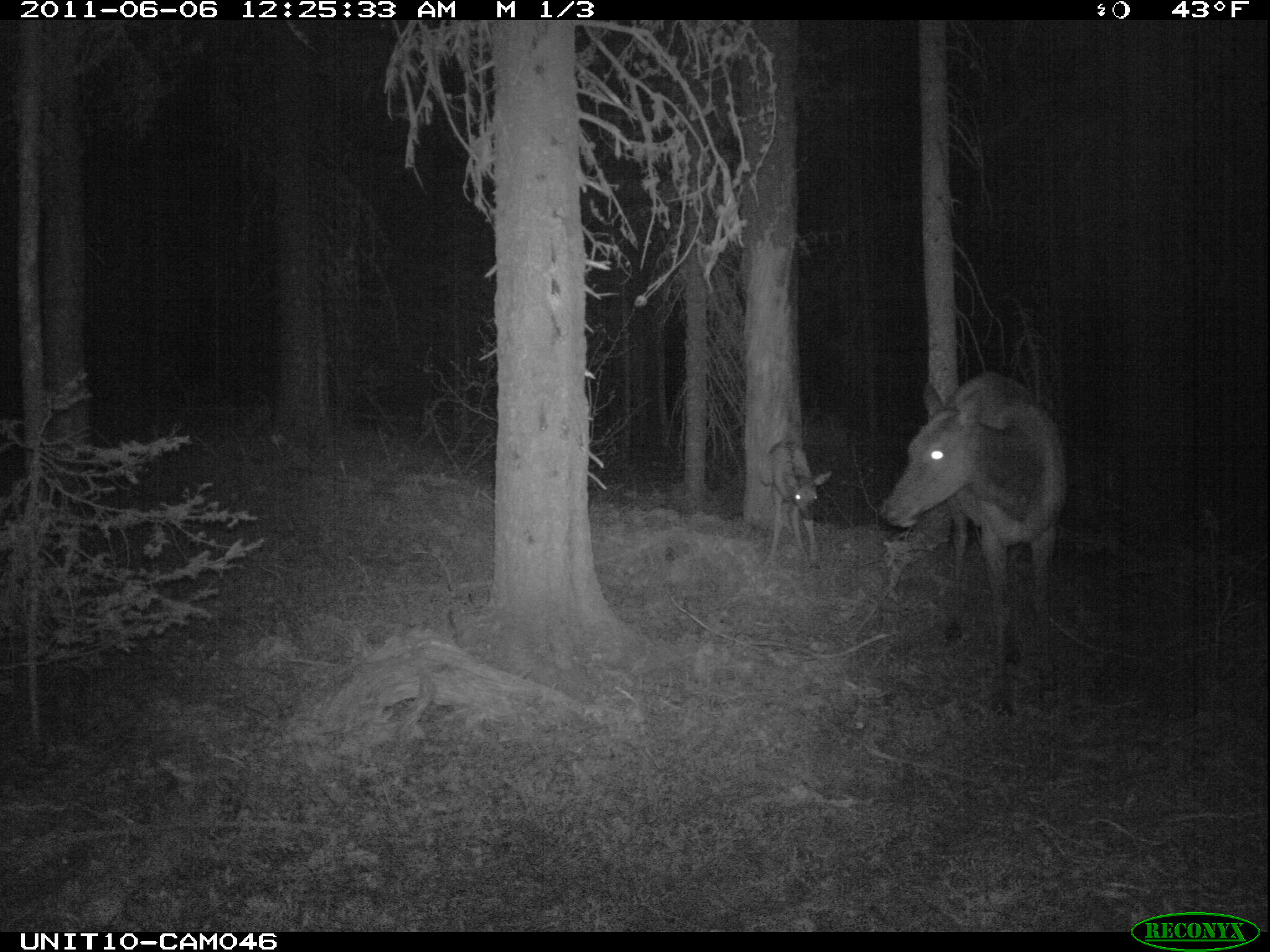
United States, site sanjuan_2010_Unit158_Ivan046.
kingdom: Animalia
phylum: Chordata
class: Mammalia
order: Artiodactyla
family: Cervidae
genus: Cervus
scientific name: Cervus elaphus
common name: red deer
Cervus elaphus (red deer).